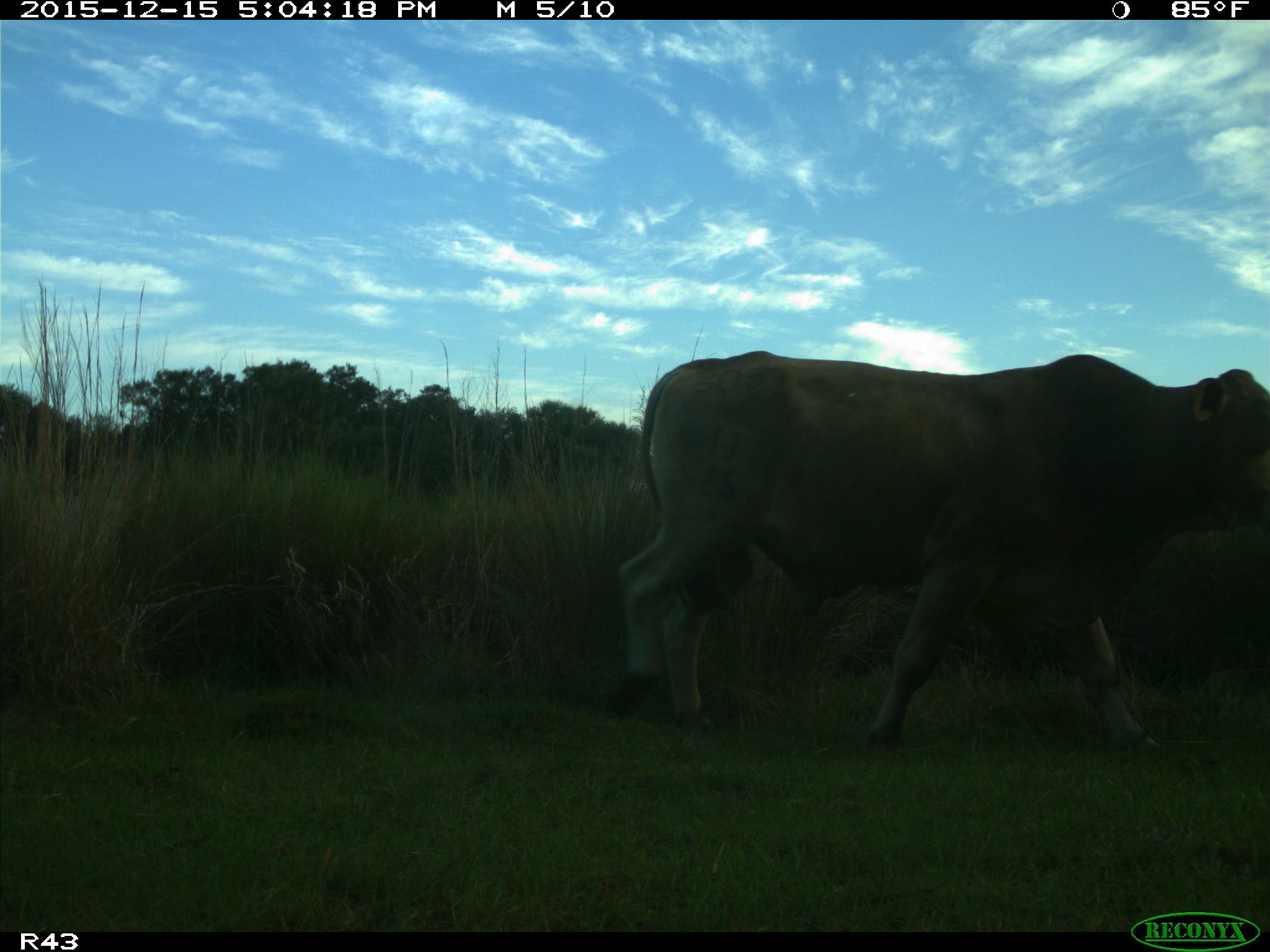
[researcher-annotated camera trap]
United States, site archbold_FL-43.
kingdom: Animalia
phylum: Chordata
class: Mammalia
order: Artiodactyla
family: Bovidae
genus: Bos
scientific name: Bos taurus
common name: domestic cow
Bos taurus (domestic cow).